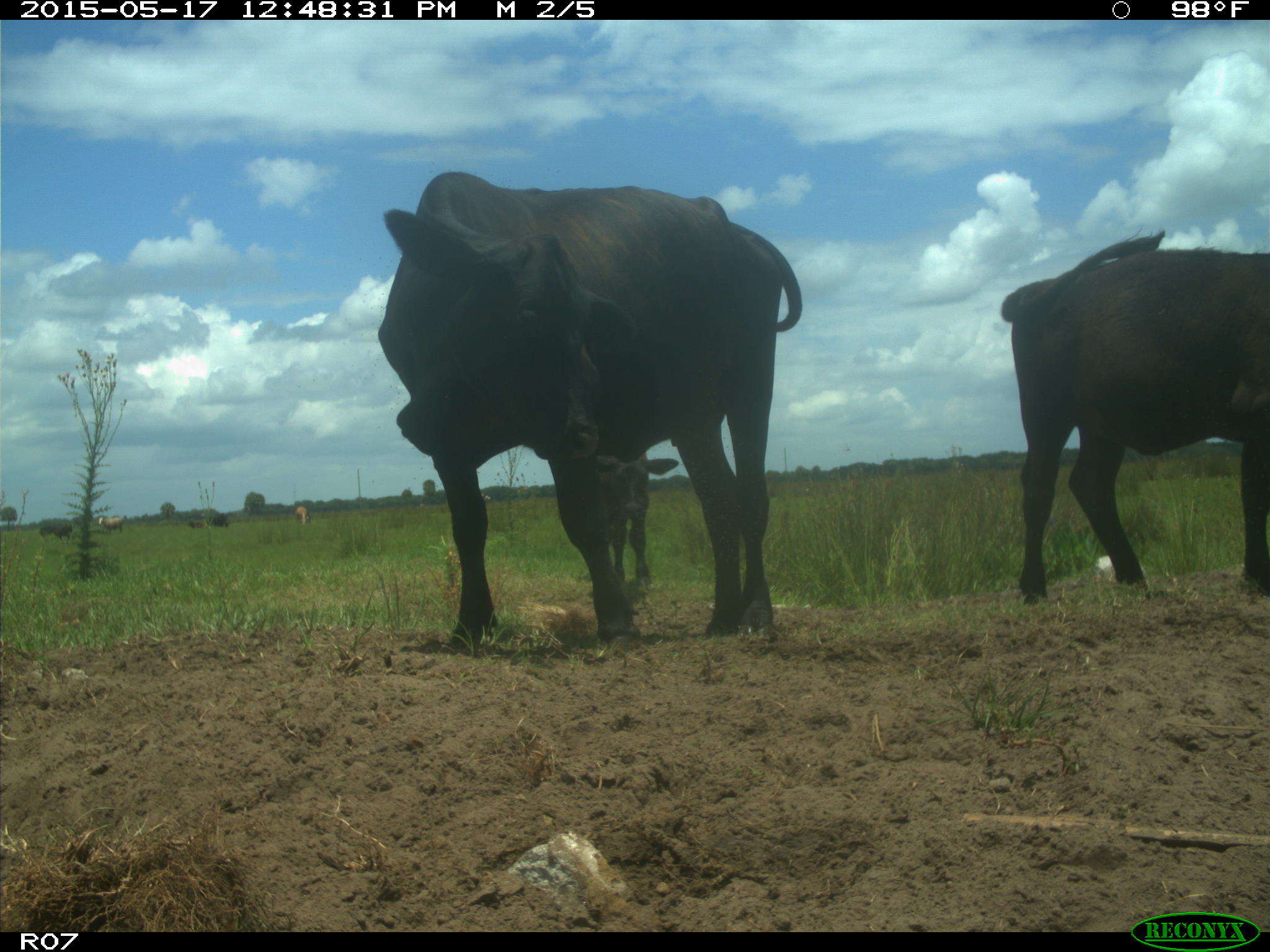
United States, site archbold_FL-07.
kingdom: Animalia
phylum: Chordata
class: Mammalia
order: Artiodactyla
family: Bovidae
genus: Bos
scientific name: Bos taurus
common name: domestic cow